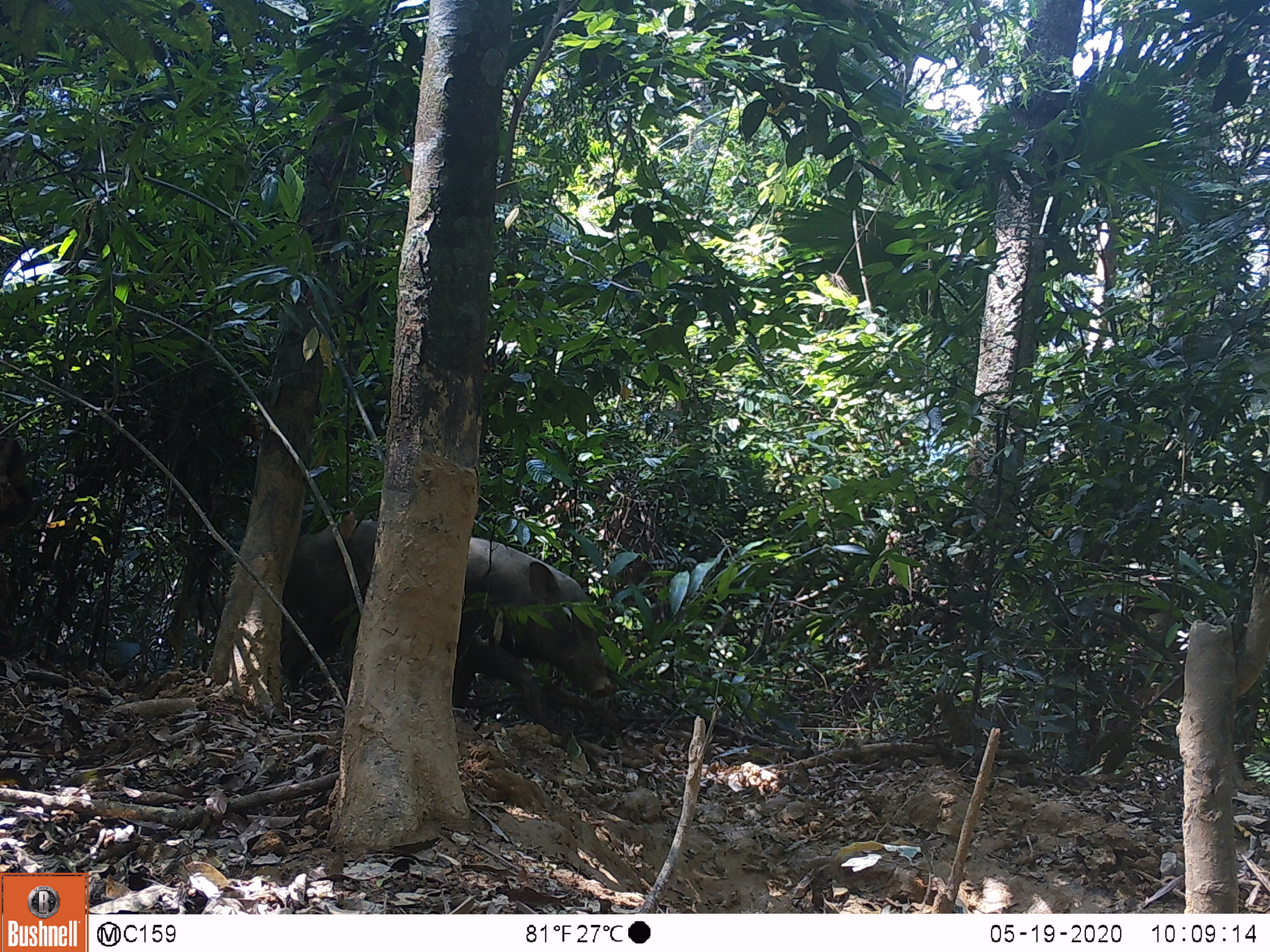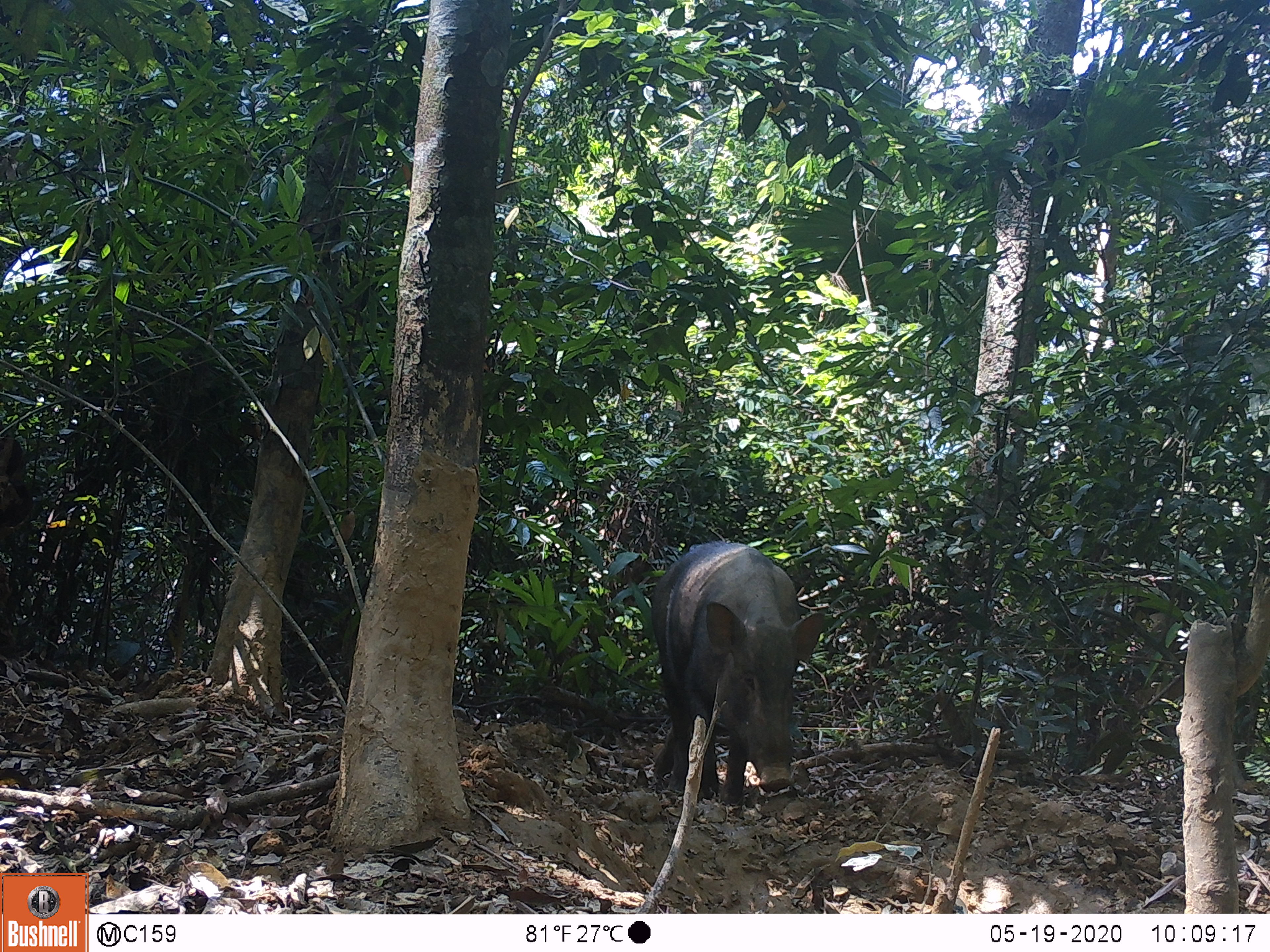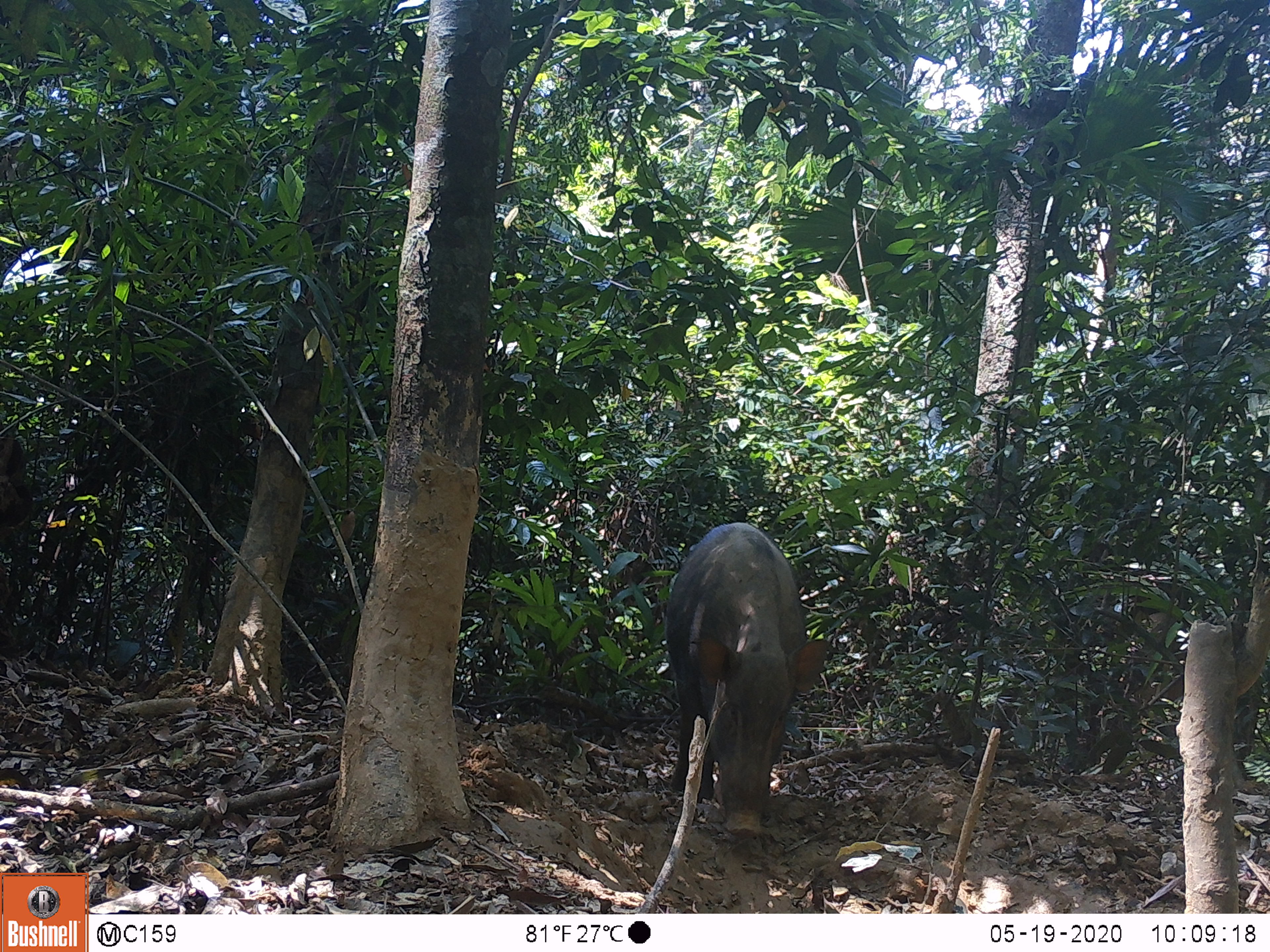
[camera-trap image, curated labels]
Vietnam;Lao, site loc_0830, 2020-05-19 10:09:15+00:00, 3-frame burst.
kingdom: Animalia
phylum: Chordata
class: Mammalia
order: Artiodactyla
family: Suidae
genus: Sus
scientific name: Sus scrofa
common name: eurasian wild pig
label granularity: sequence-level